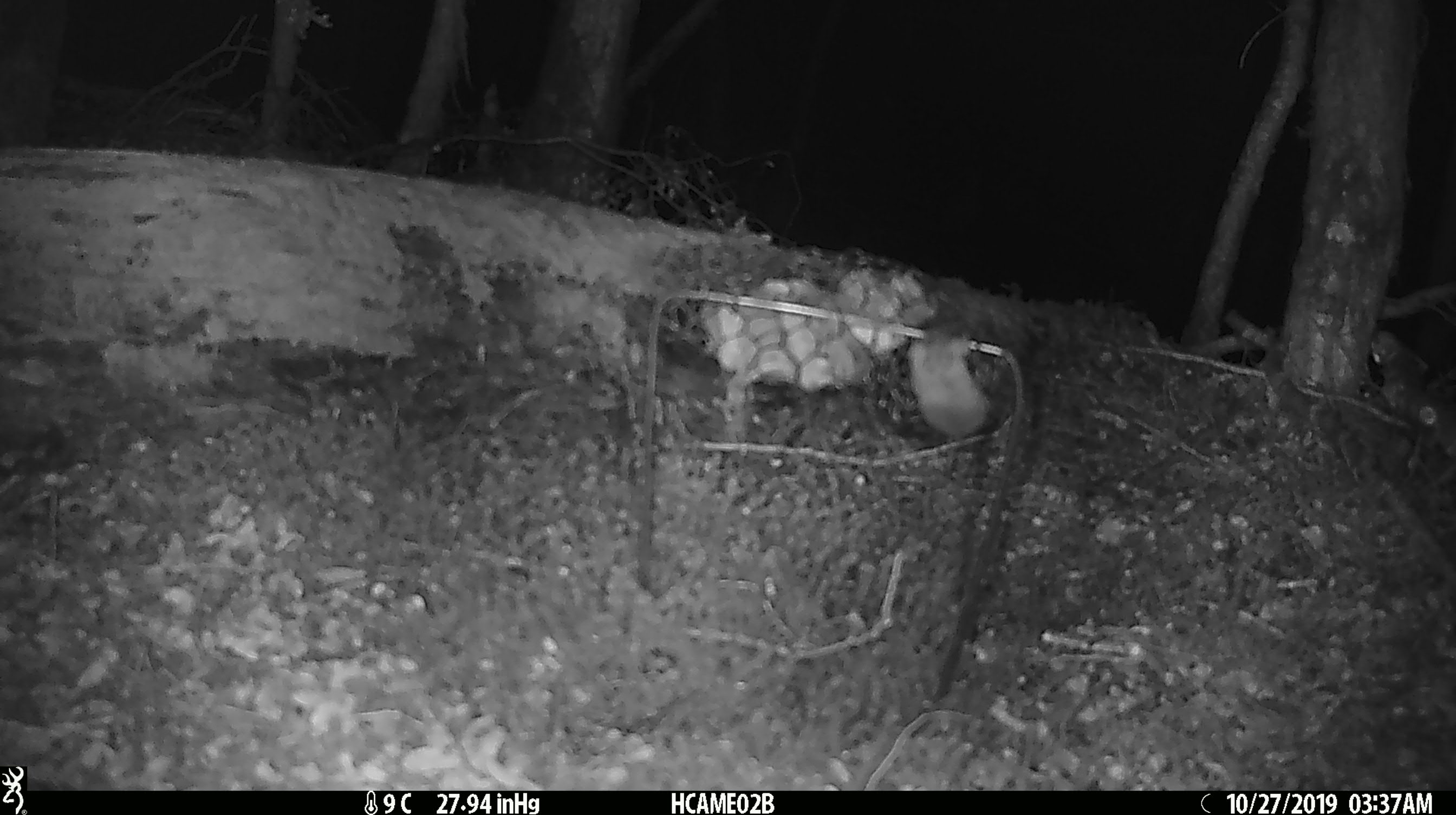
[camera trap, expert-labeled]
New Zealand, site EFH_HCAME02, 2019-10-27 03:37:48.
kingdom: Animalia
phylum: Chordata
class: Mammalia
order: Rodentia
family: Muridae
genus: Mus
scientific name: Mus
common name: mouse